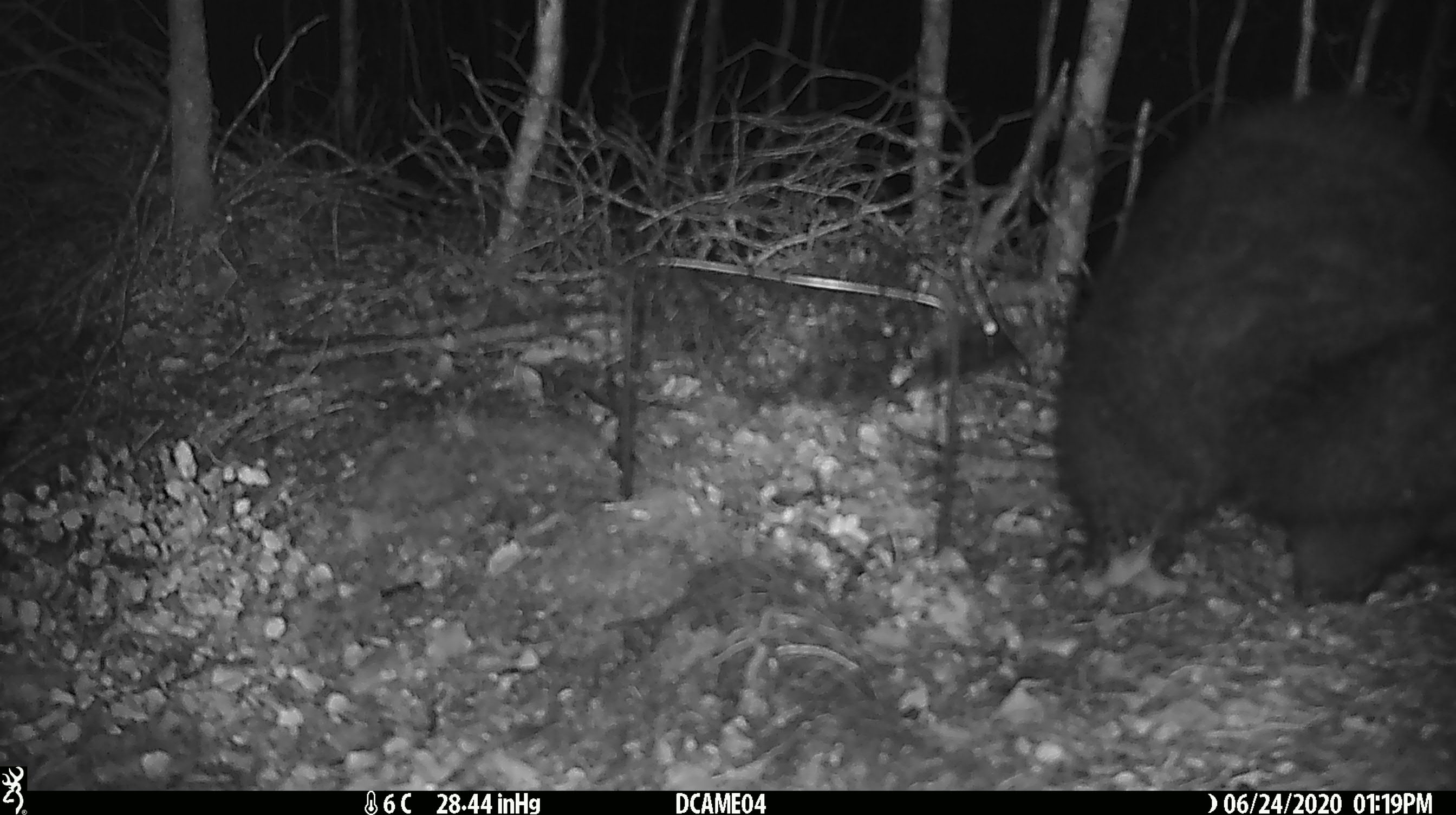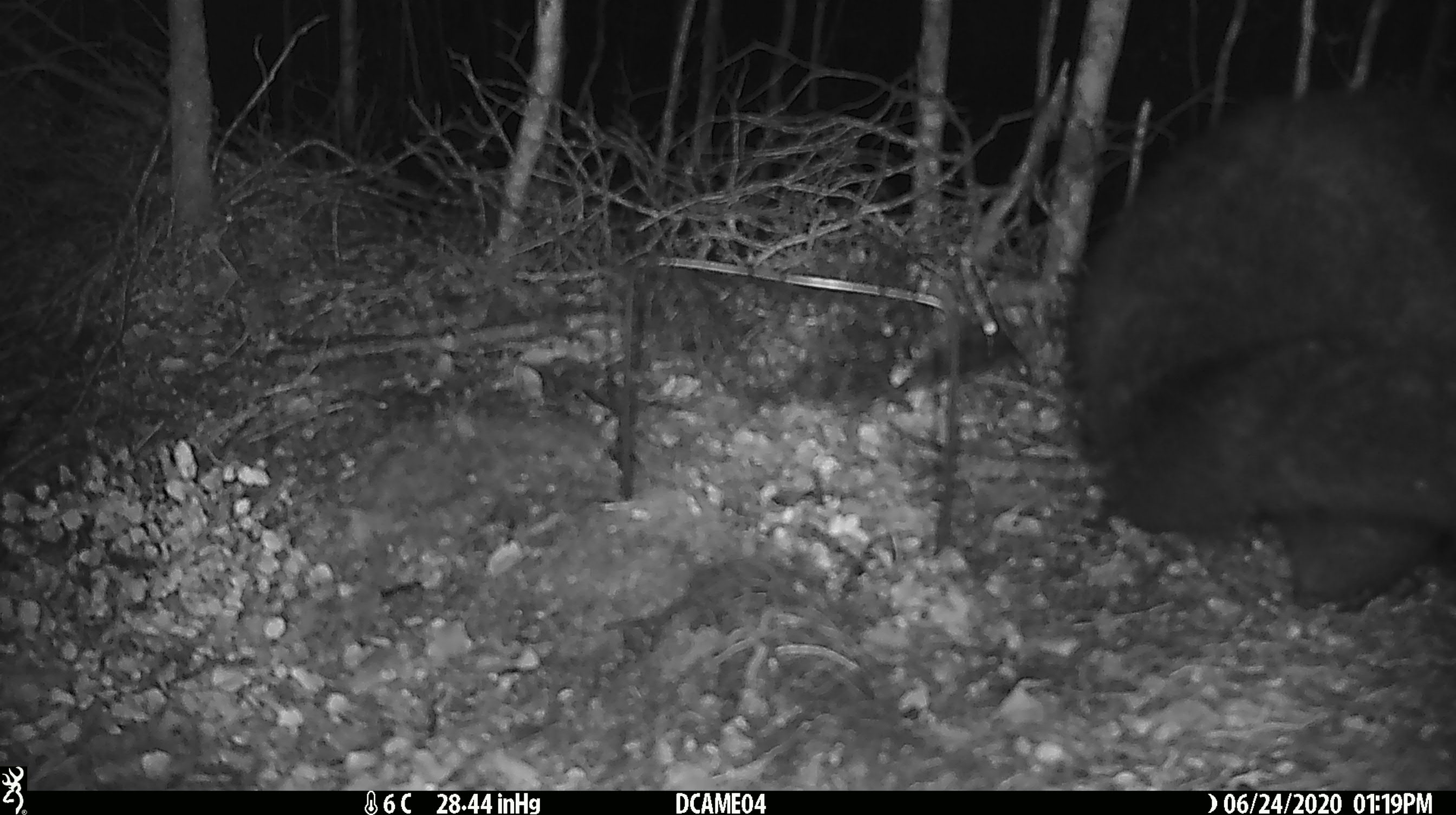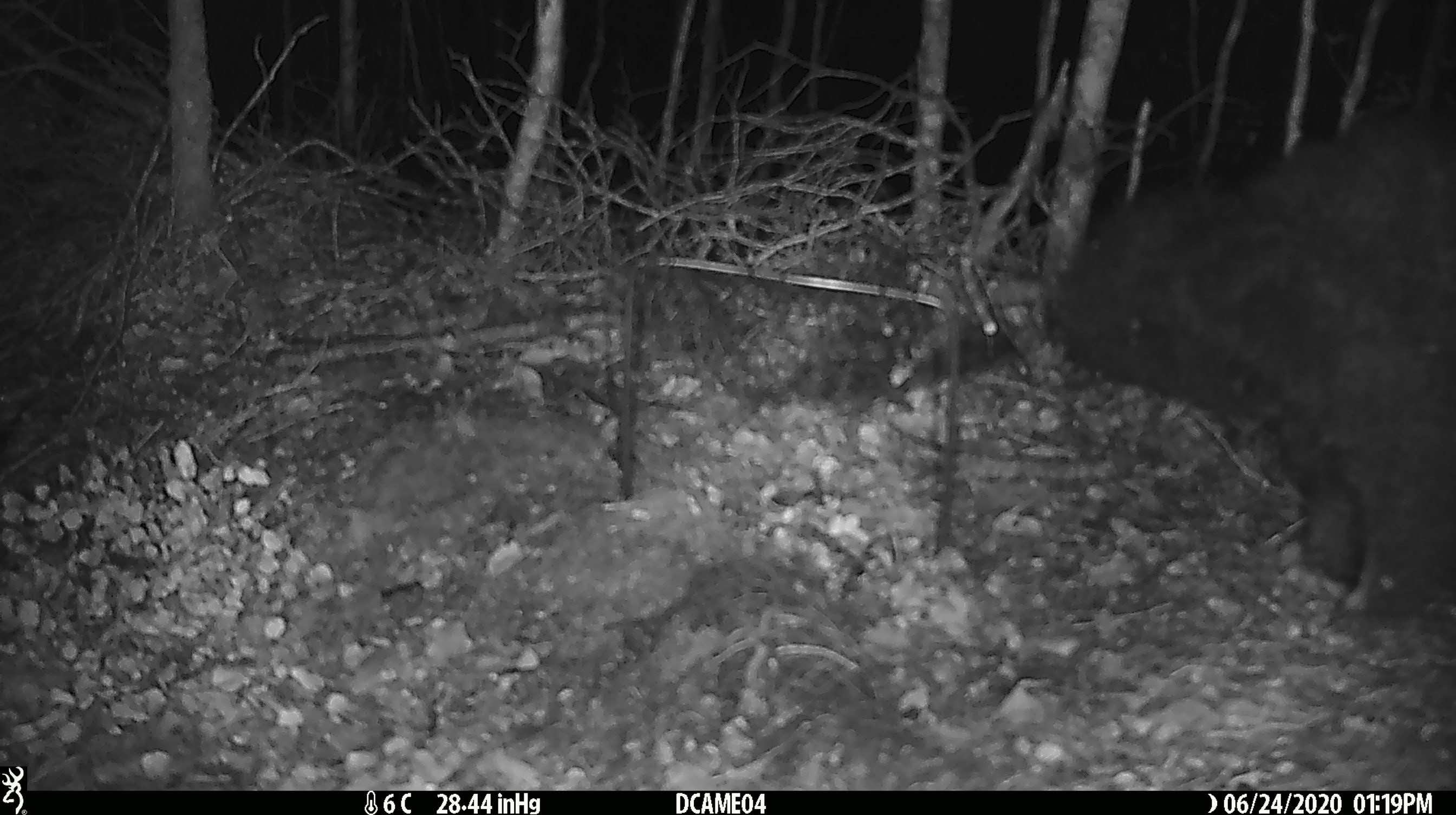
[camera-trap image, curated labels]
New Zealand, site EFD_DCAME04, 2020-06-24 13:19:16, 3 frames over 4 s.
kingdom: Animalia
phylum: Chordata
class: Mammalia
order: Diprotodontia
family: Phalangeridae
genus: Trichosurus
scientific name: Trichosurus vulpecula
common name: common brushtail possum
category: possum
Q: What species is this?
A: Possum (common brushtail possum) (Trichosurus vulpecula).